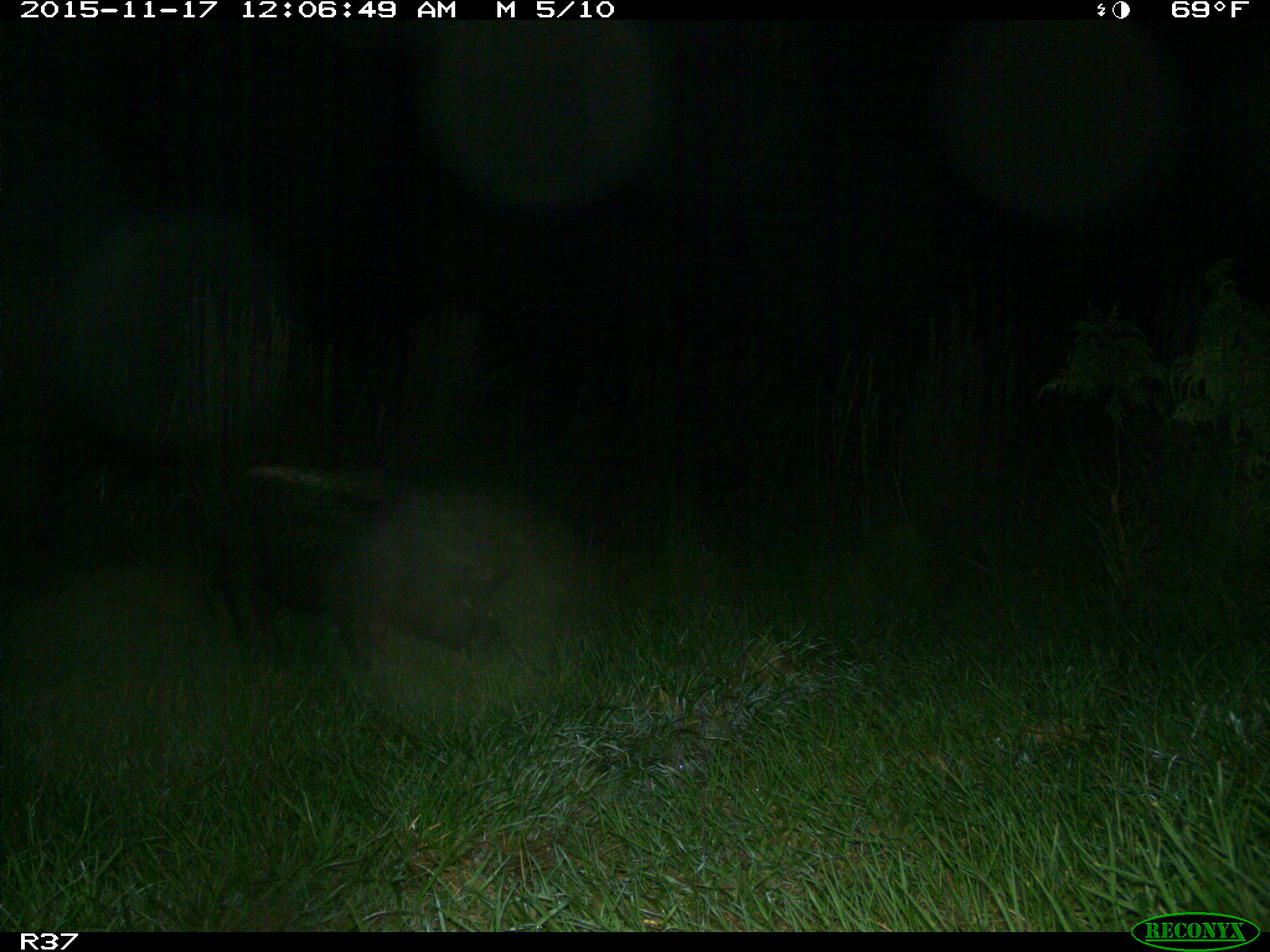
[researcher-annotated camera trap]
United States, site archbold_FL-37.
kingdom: Animalia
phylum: Chordata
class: Mammalia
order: Artiodactyla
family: Suidae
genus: Sus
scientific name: Sus scrofa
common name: wild boar